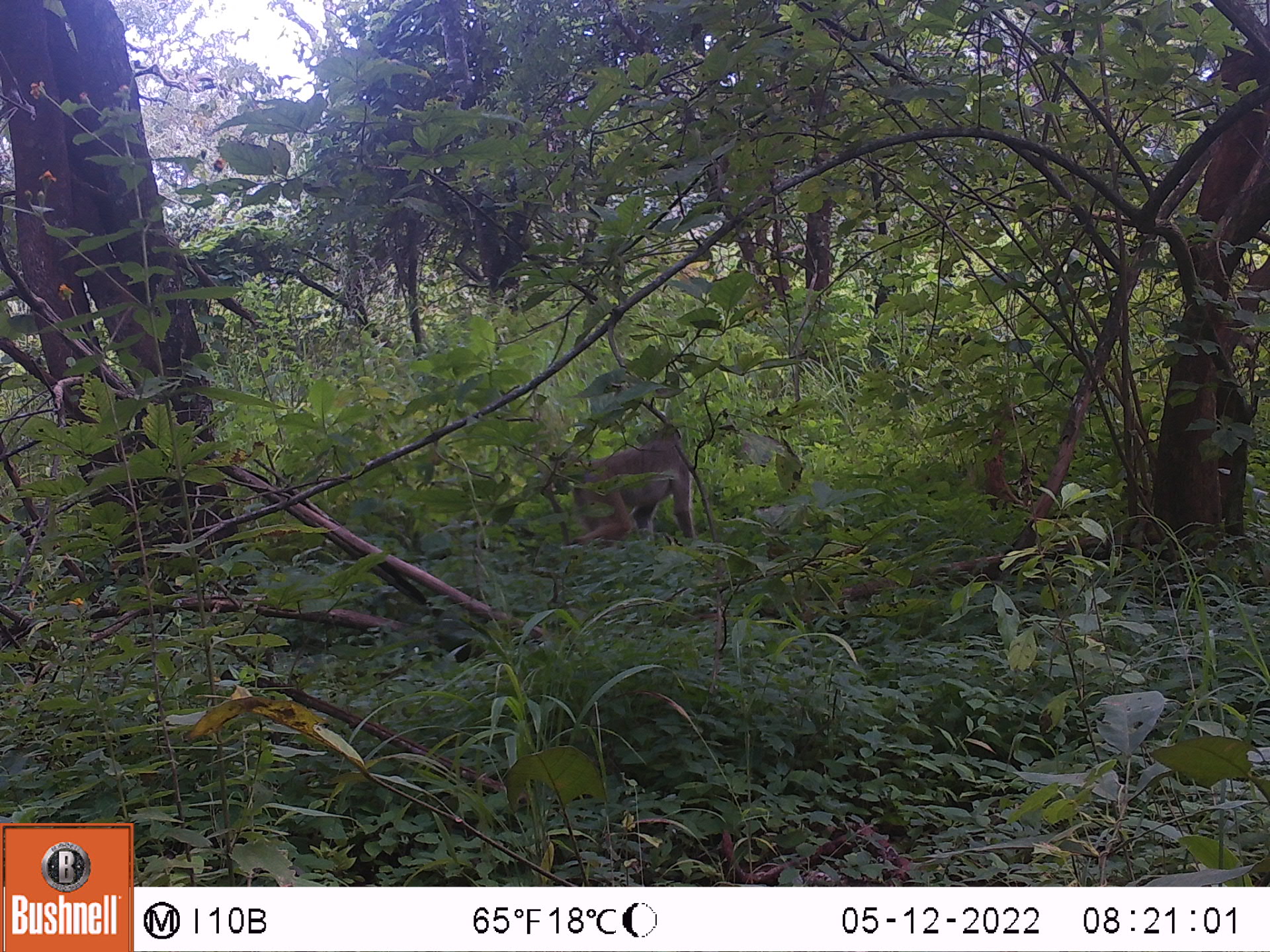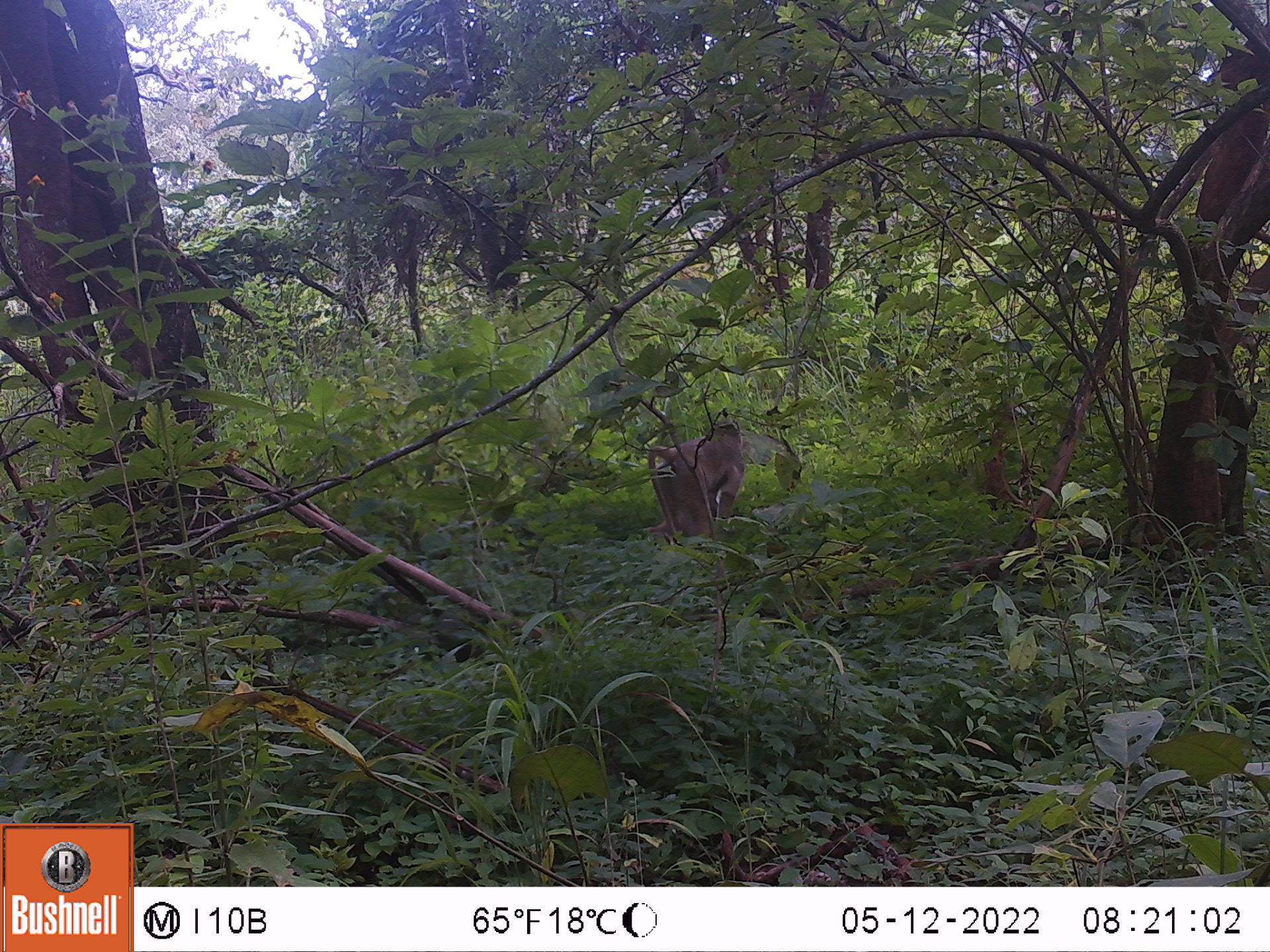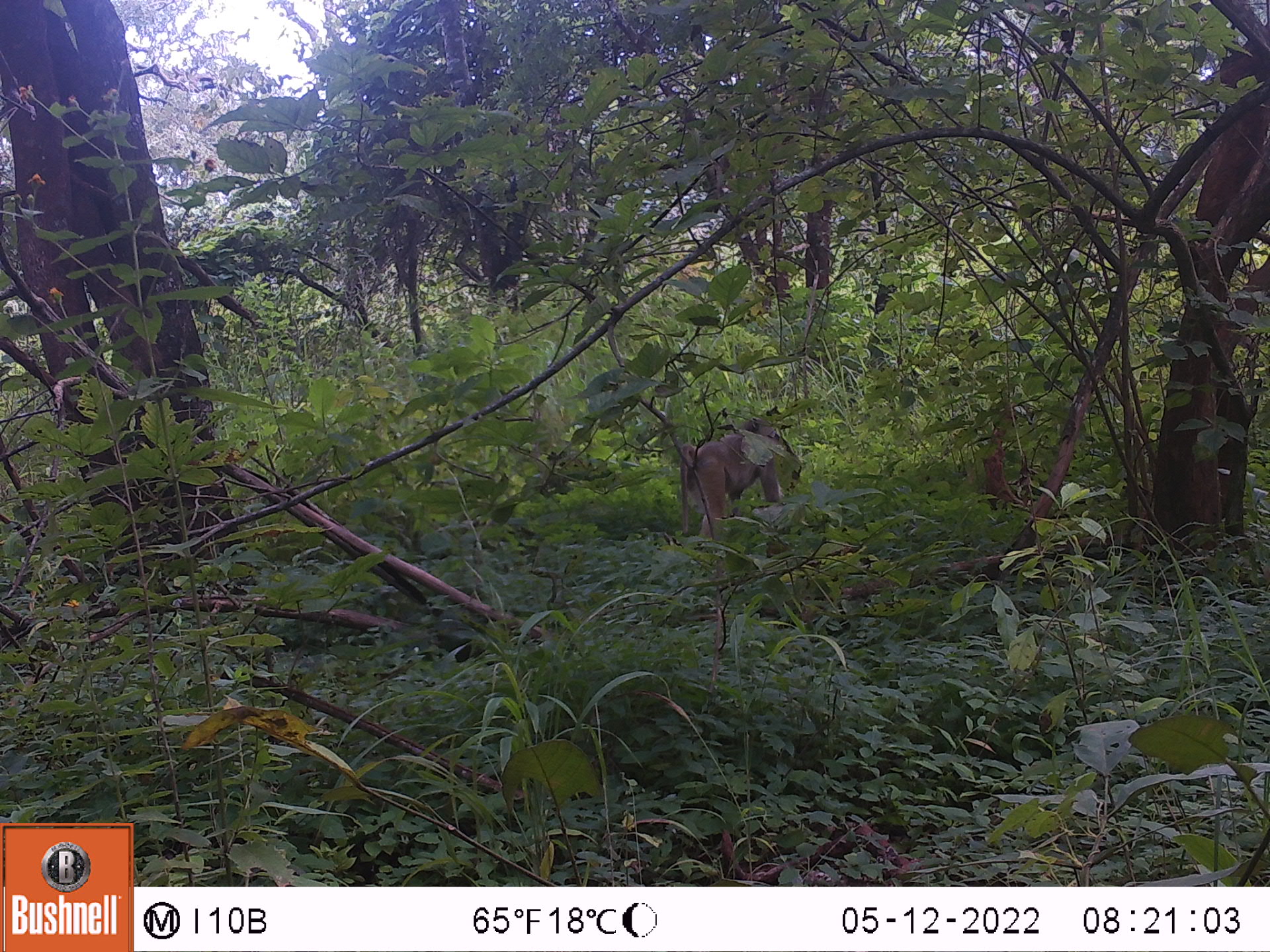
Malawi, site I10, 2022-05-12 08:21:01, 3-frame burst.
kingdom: Animalia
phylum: Chordata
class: Mammalia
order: Primates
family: Cercopithecidae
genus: Papio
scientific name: Papio cynocephalus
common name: yellow baboon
Yellow baboon (Papio cynocephalus), count 1.